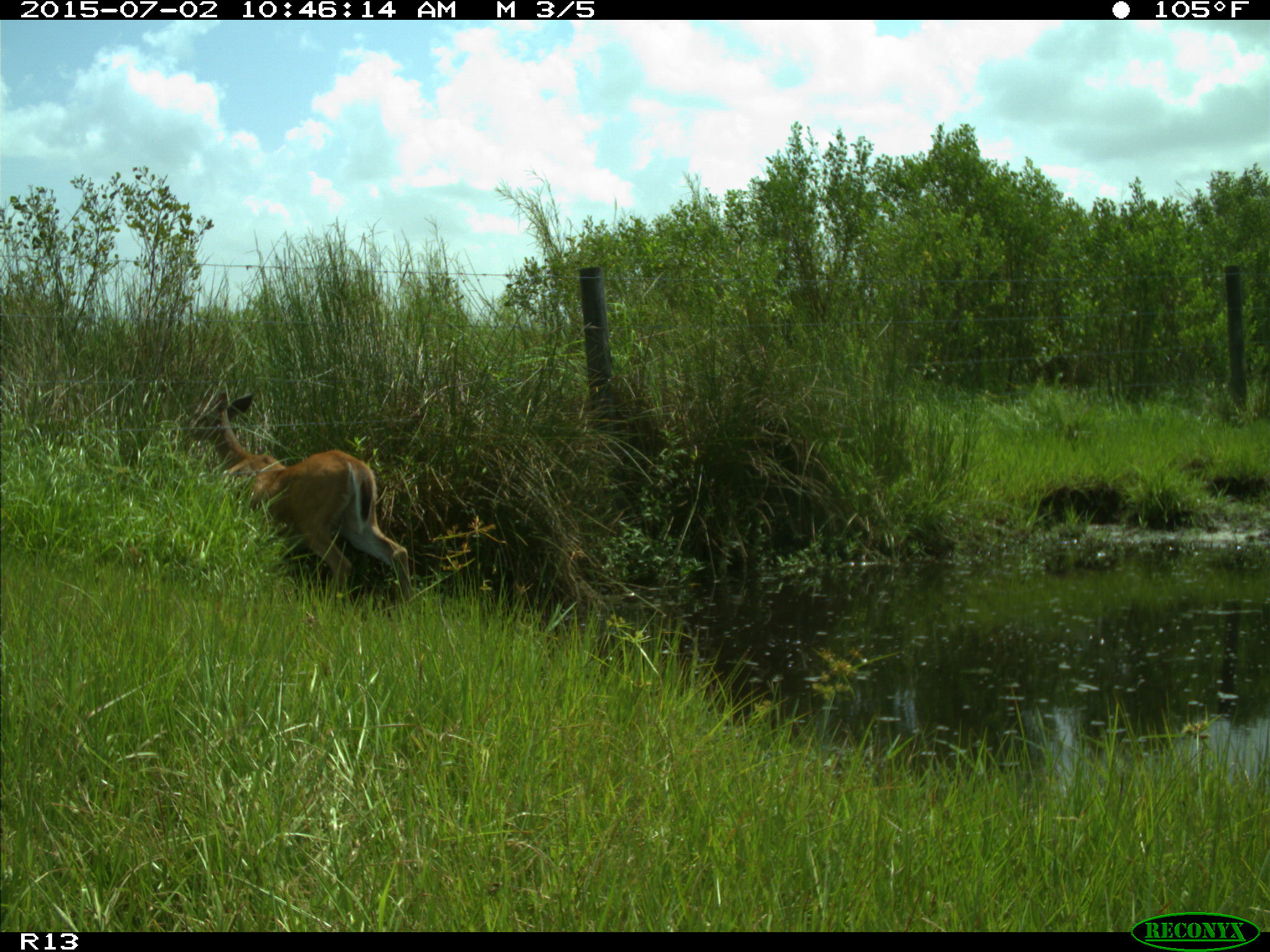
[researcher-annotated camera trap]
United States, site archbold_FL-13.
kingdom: Animalia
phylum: Chordata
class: Mammalia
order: Artiodactyla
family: Cervidae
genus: Odocoileus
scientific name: Odocoileus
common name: deer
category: unidentified deer